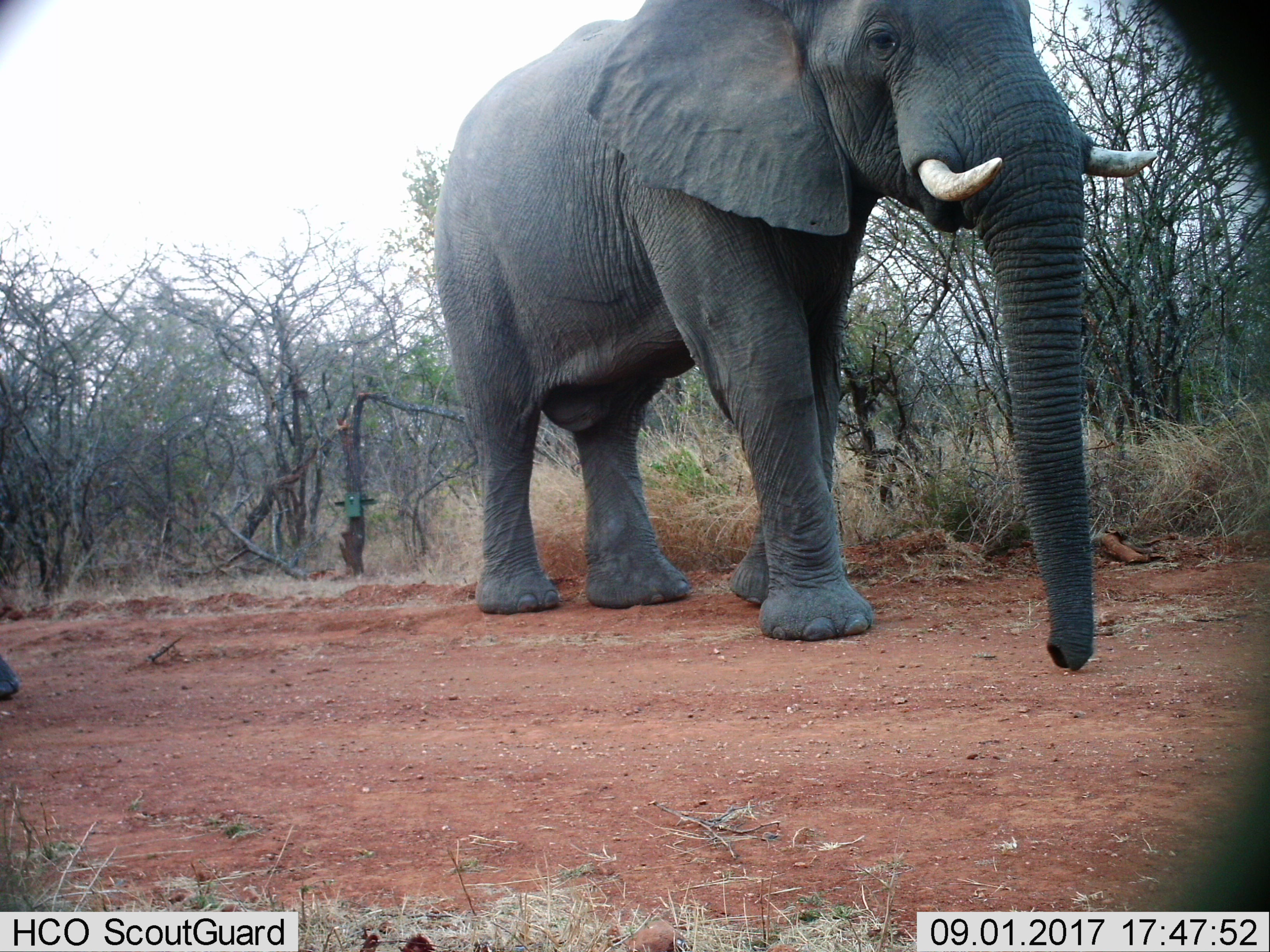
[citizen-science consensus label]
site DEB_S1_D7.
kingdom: Animalia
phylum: Chordata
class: Mammalia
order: Proboscidea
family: Elephantidae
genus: Loxodonta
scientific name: Loxodonta africana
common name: african bush elephant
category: elephant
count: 2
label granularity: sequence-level